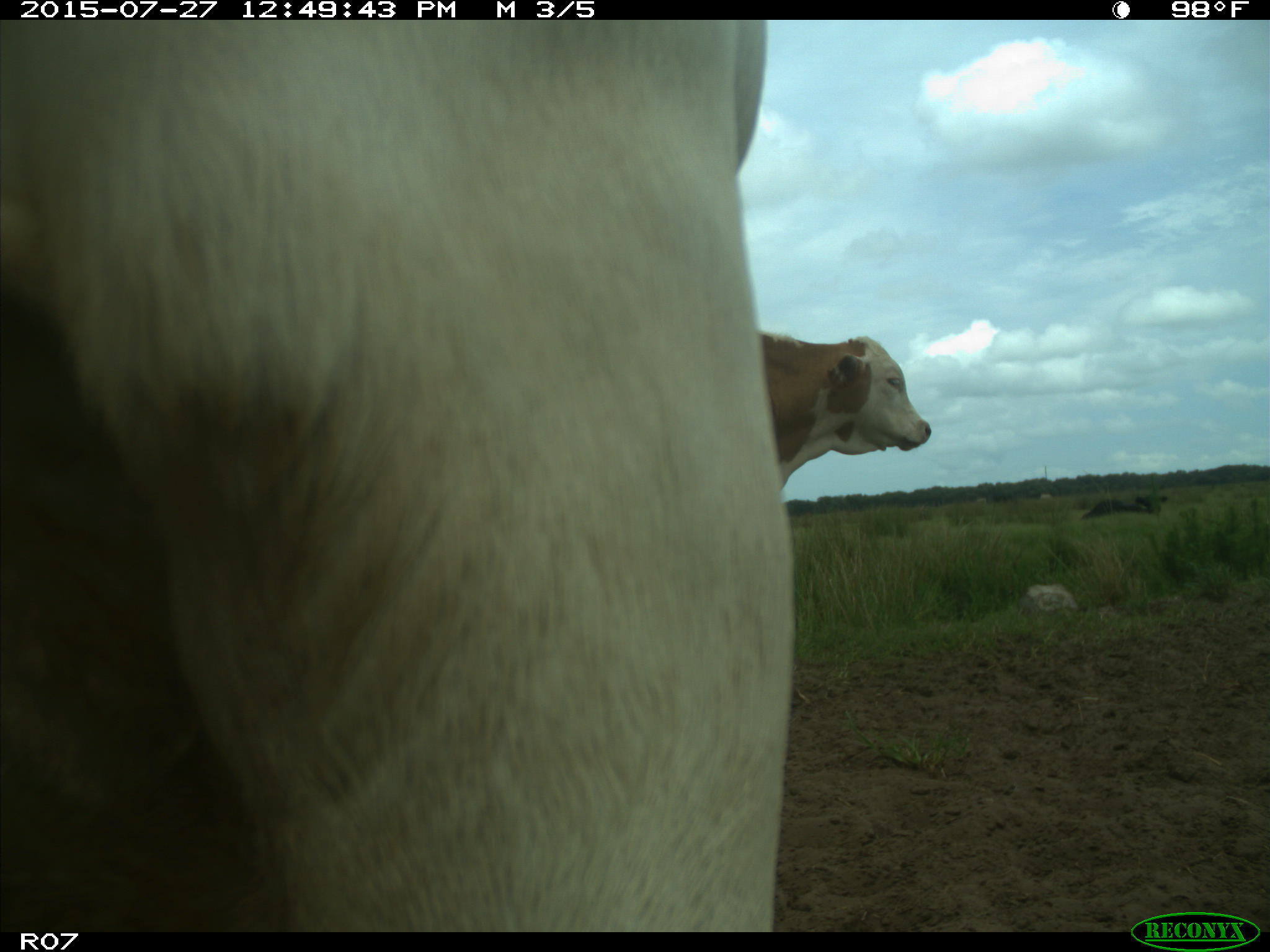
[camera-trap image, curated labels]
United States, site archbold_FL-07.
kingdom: Animalia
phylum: Chordata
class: Mammalia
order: Artiodactyla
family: Bovidae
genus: Bos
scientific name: Bos taurus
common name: domestic cow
Bos taurus (domestic cow).